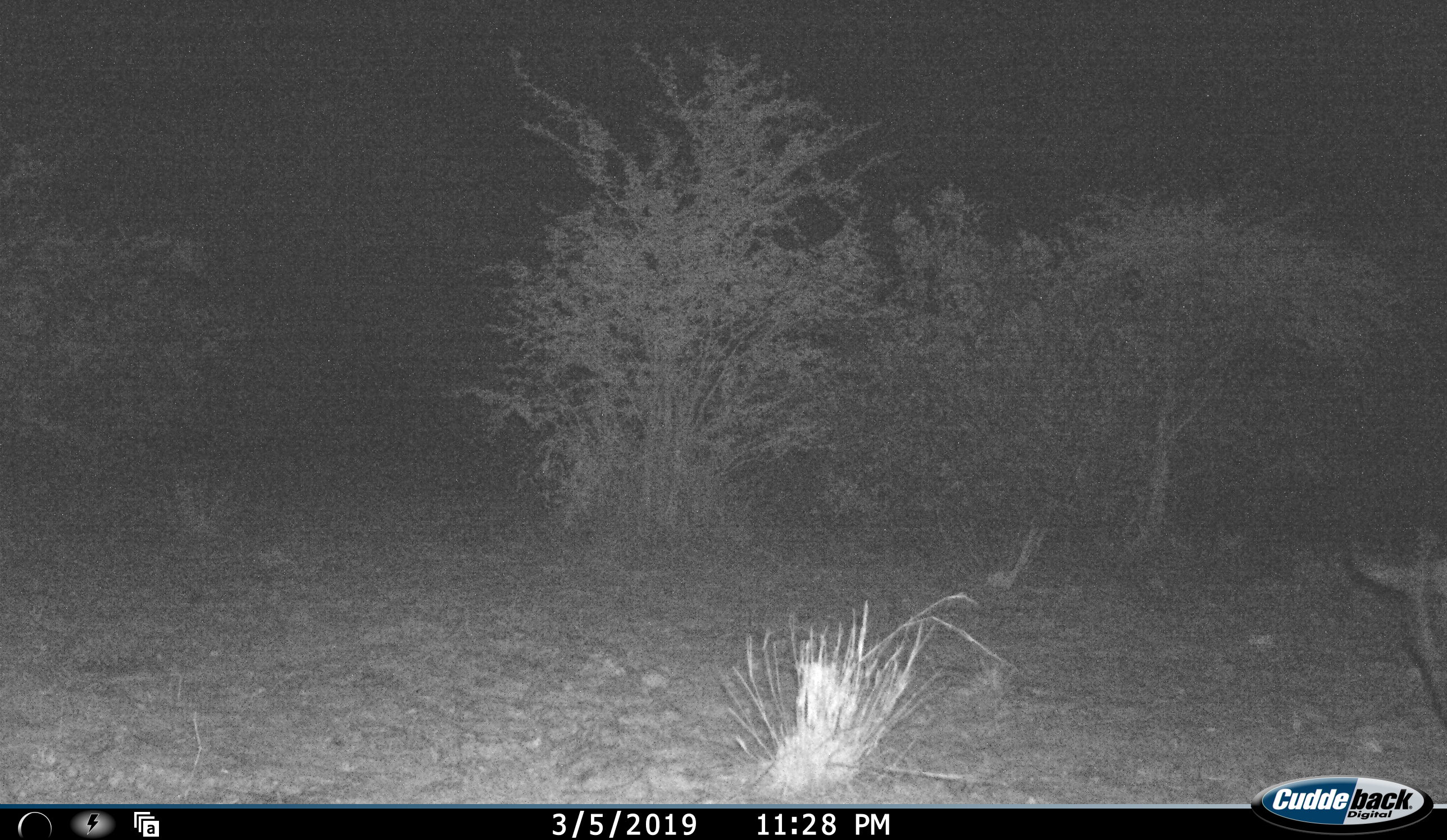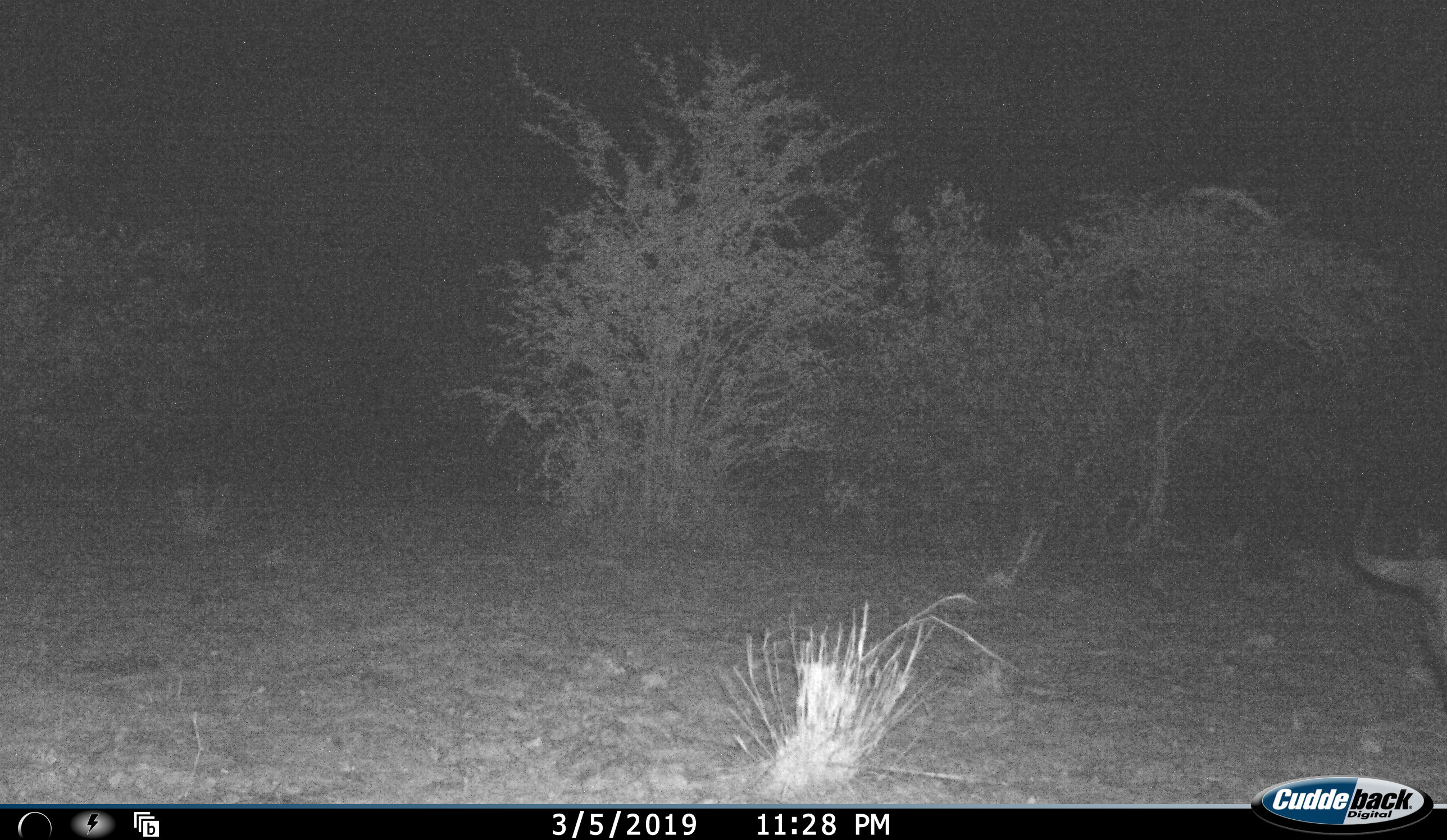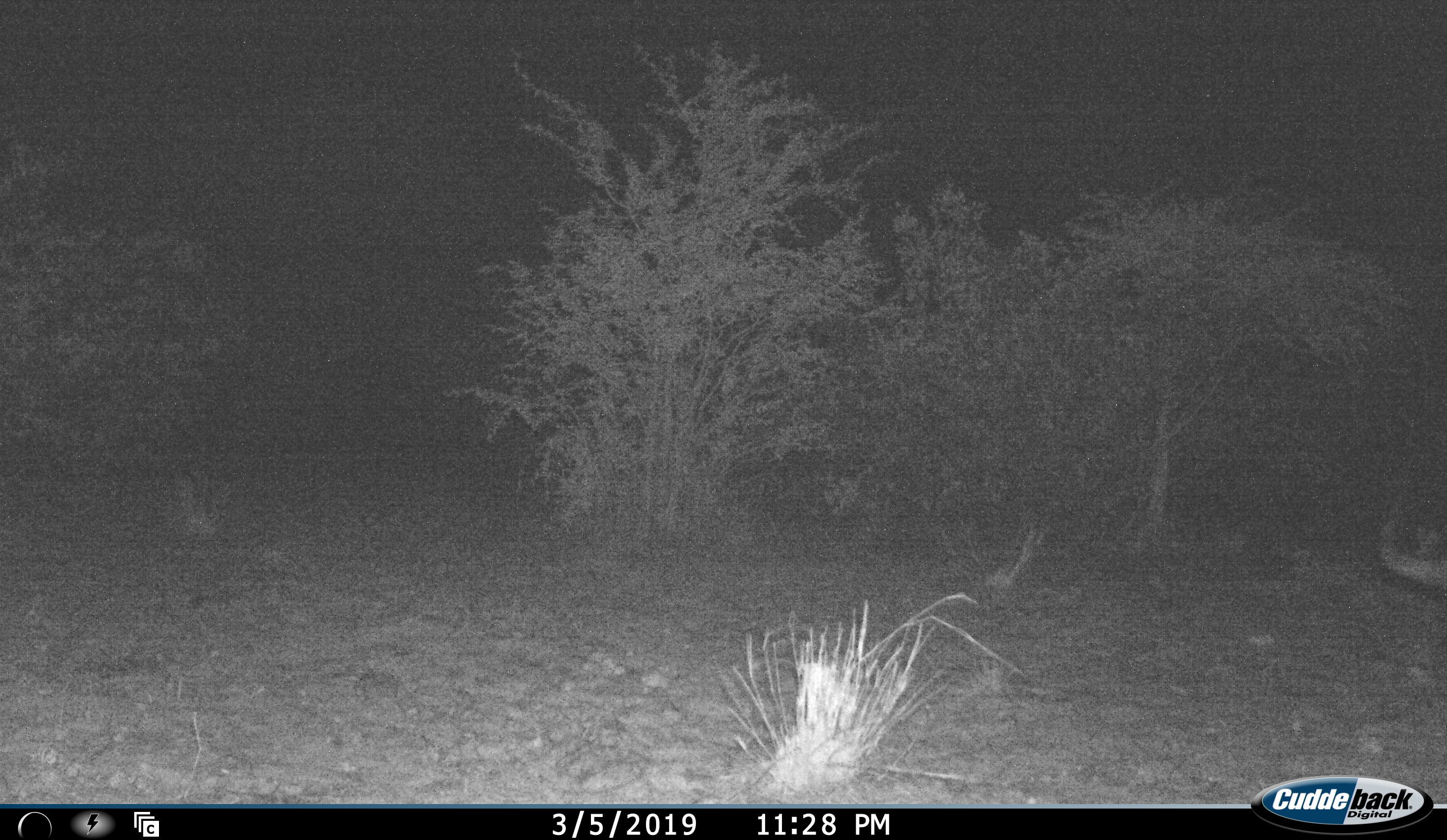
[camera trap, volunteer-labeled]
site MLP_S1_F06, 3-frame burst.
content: unidentified animal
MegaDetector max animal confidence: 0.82